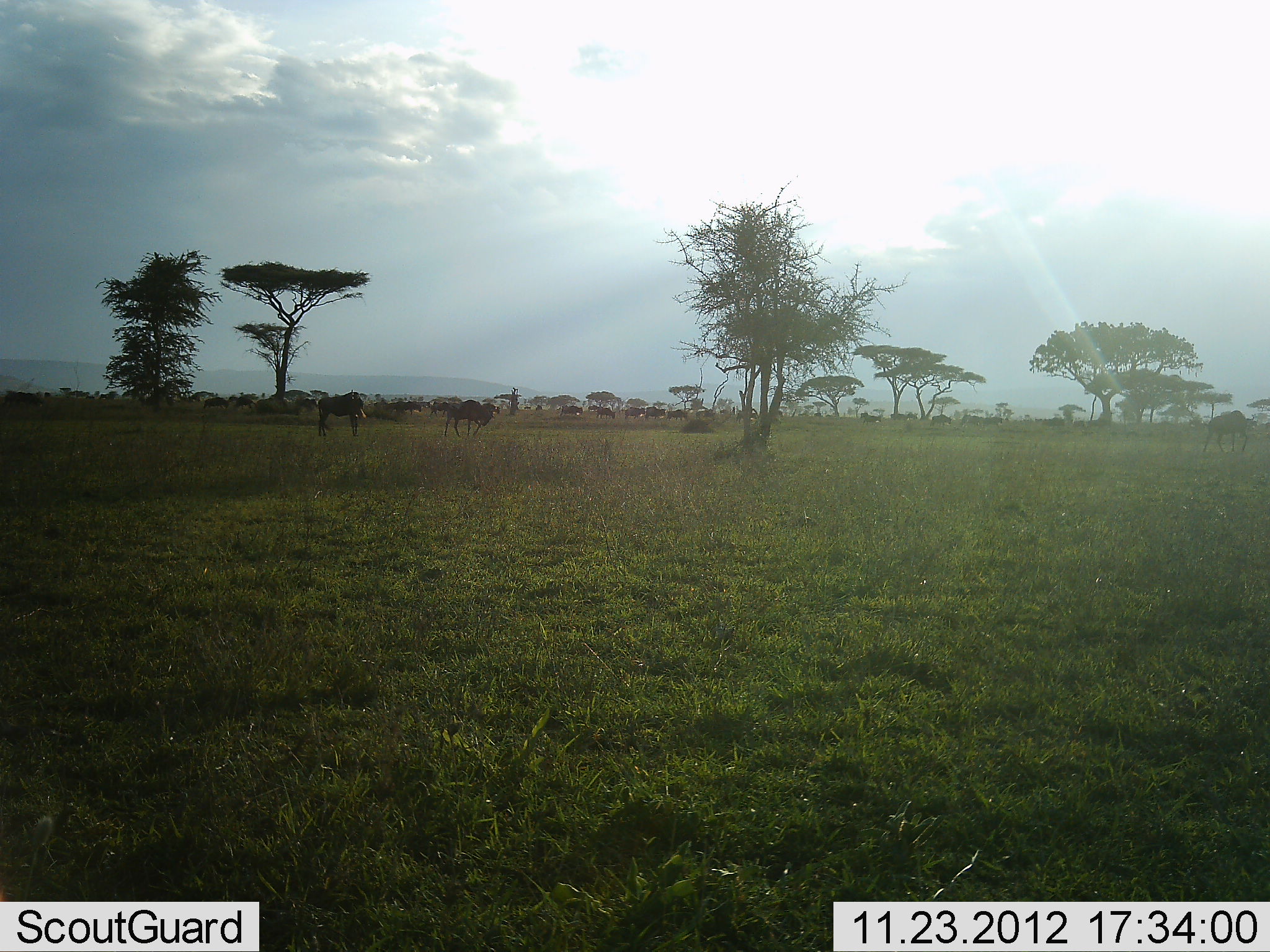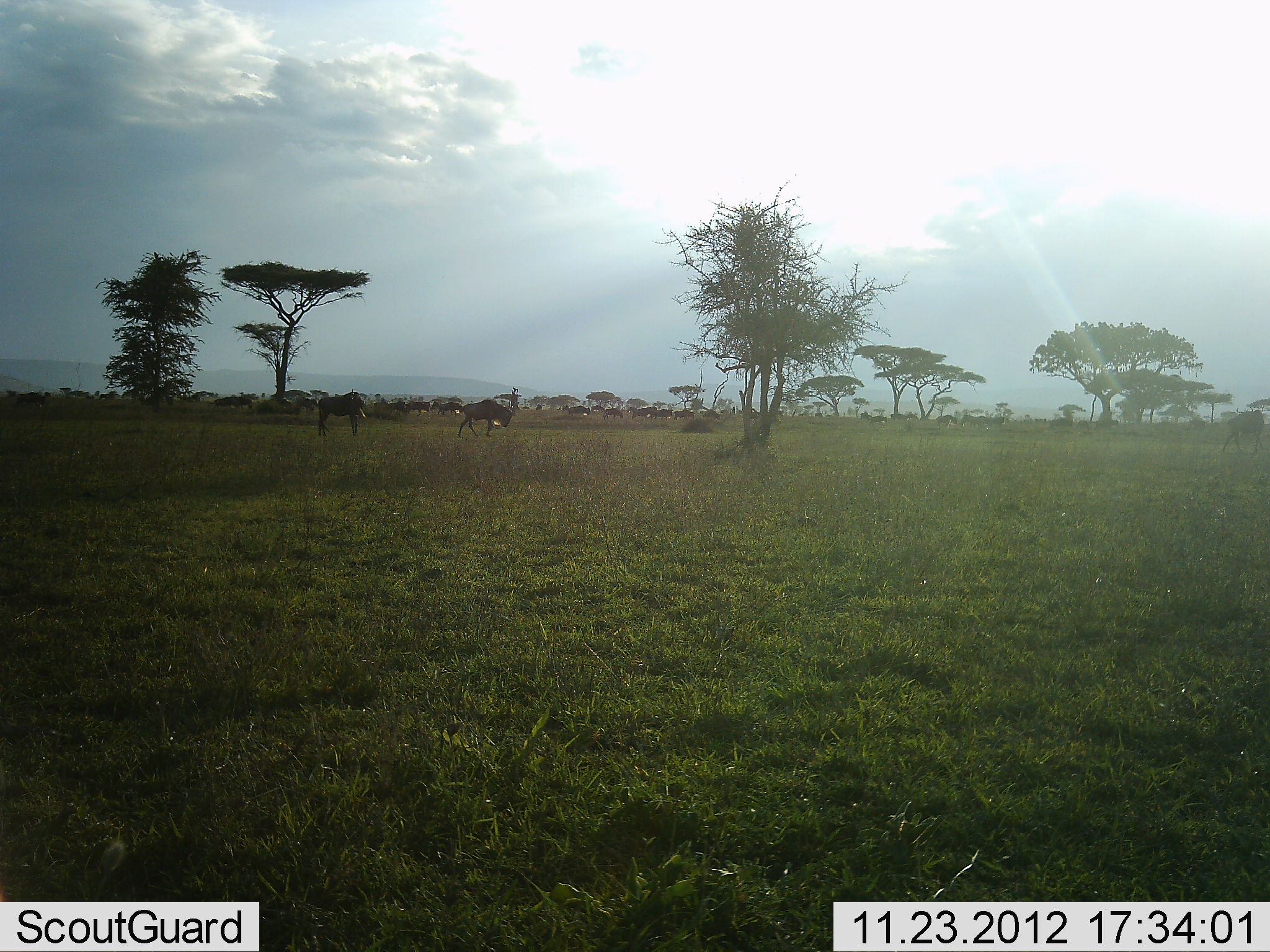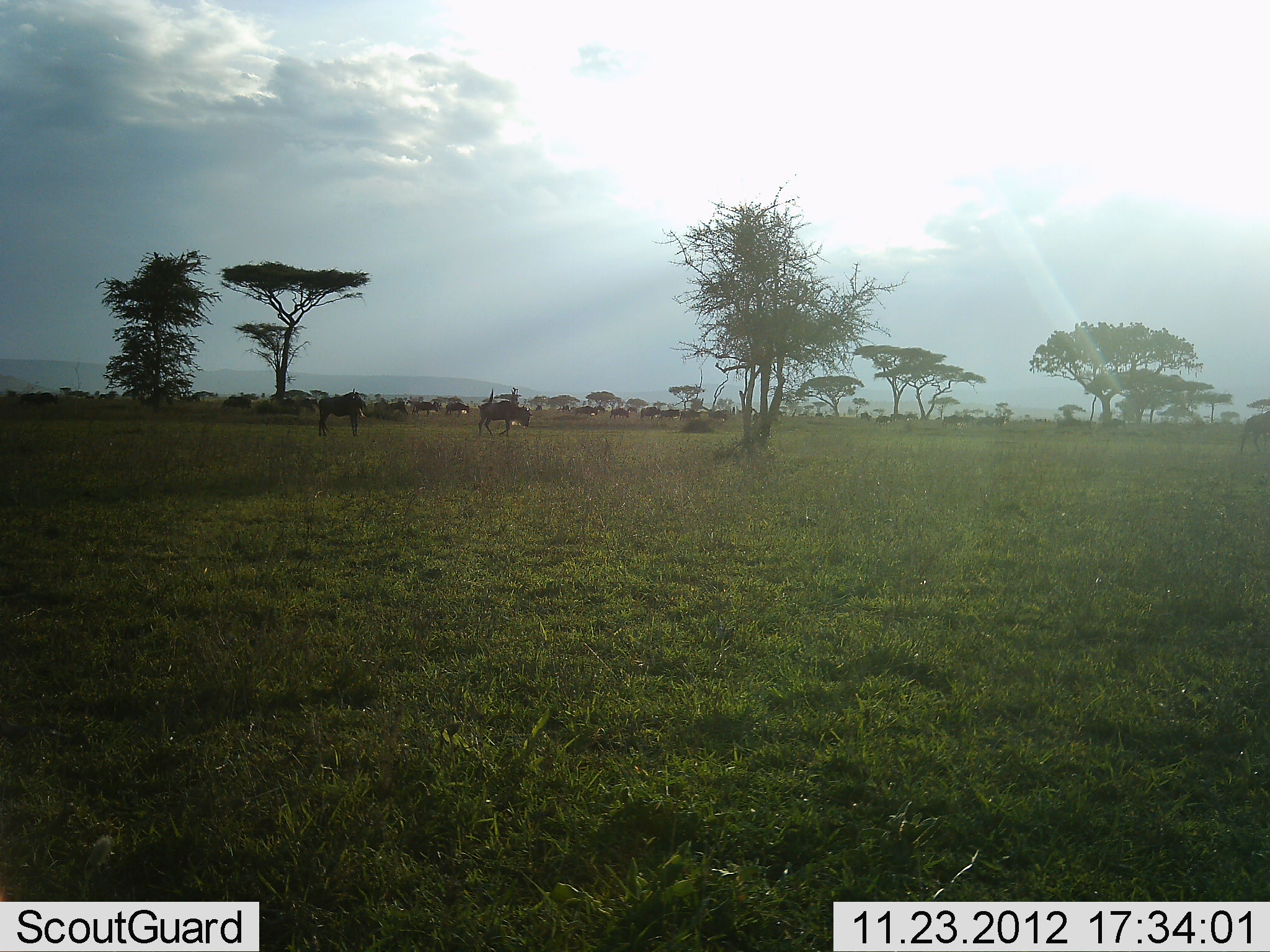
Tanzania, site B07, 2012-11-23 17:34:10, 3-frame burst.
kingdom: Animalia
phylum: Chordata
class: Mammalia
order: Artiodactyla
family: Bovidae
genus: Connochaetes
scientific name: Connochaetes taurinus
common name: blue wildebeest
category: wildebeest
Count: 11-50.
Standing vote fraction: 30%.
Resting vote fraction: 0%.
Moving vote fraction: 100%.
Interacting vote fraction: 0%.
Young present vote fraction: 0%.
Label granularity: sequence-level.